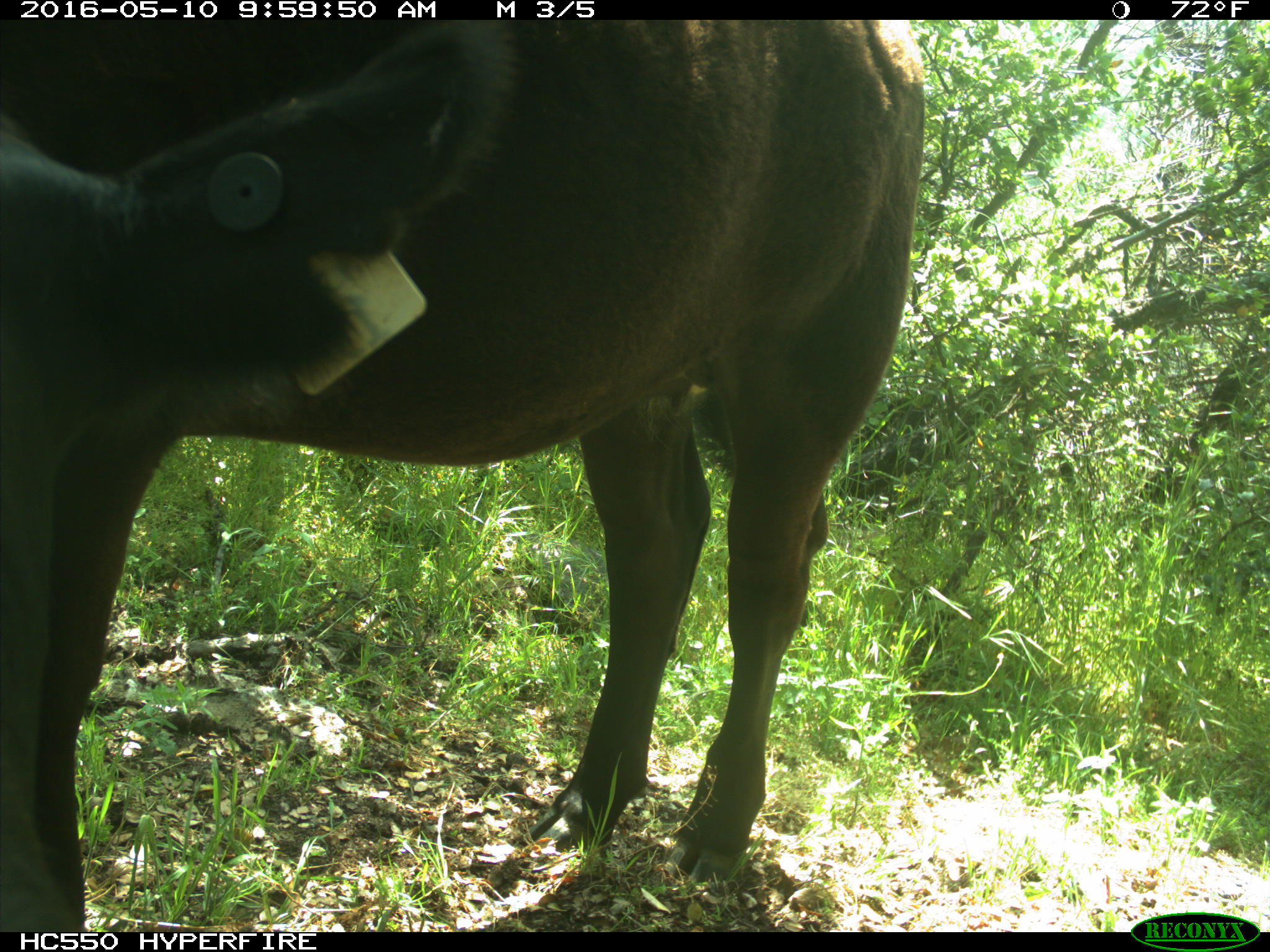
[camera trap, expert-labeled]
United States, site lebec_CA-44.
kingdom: Animalia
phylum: Chordata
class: Mammalia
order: Artiodactyla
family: Bovidae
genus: Bos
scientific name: Bos taurus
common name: domestic cow